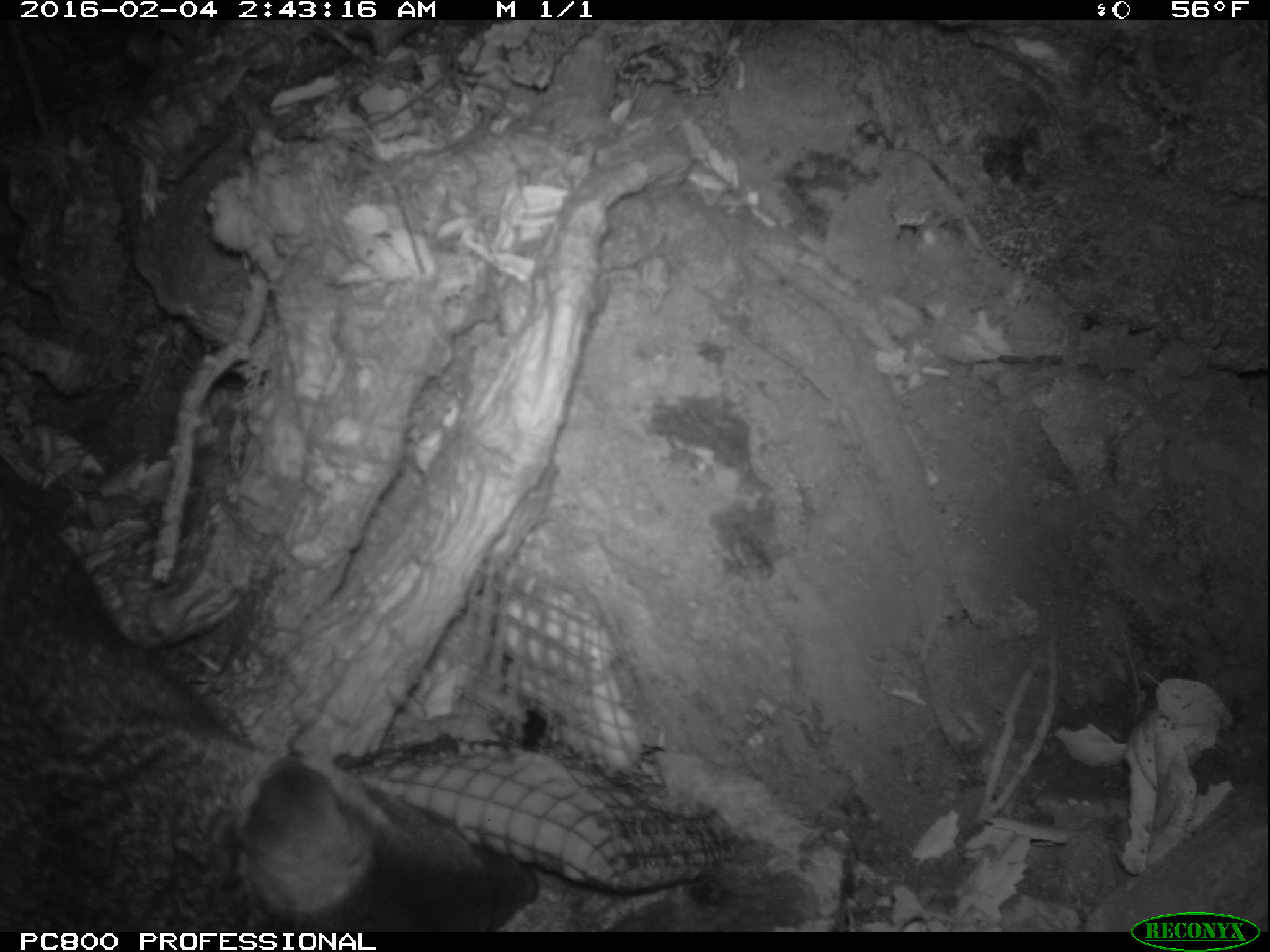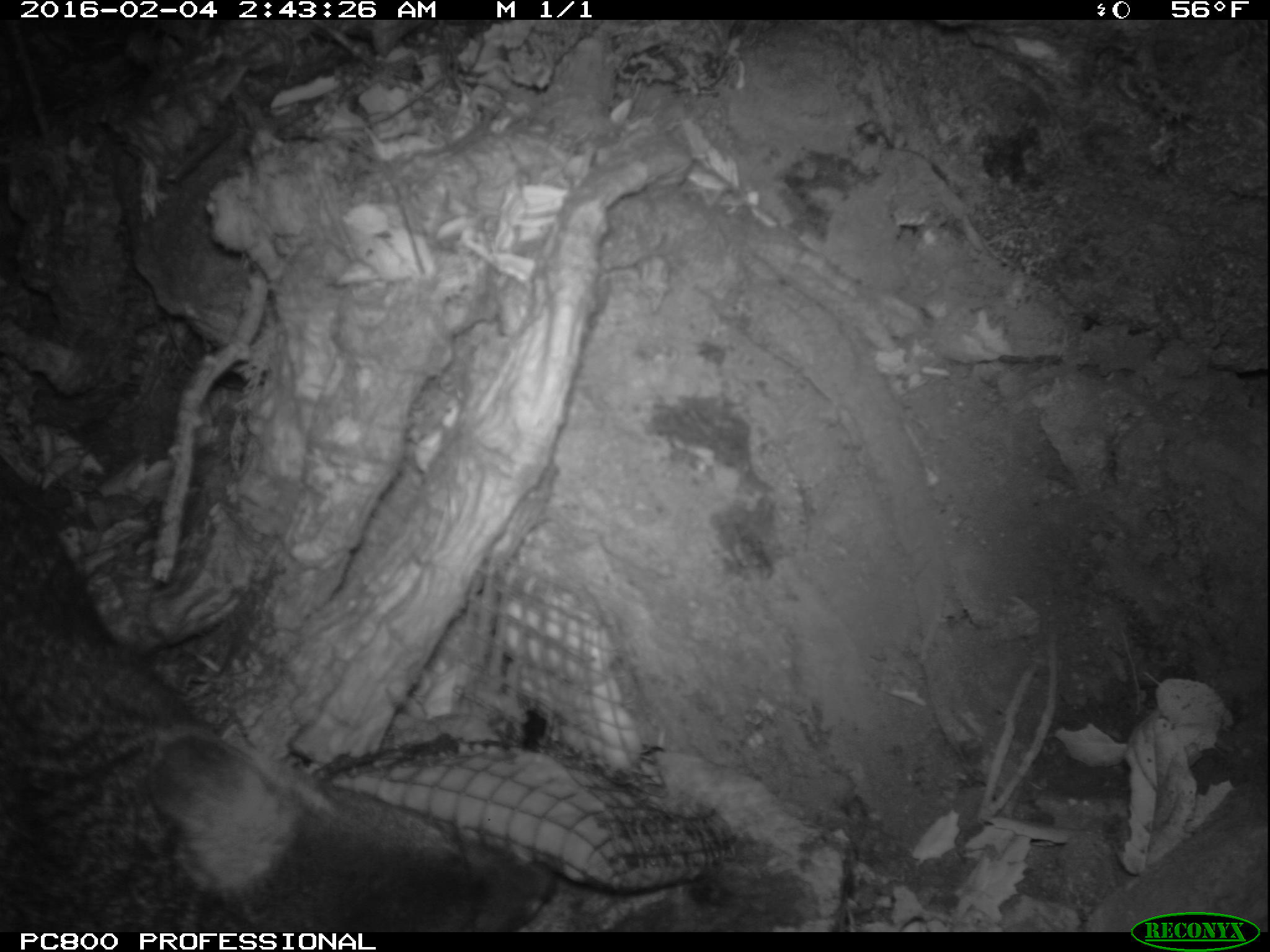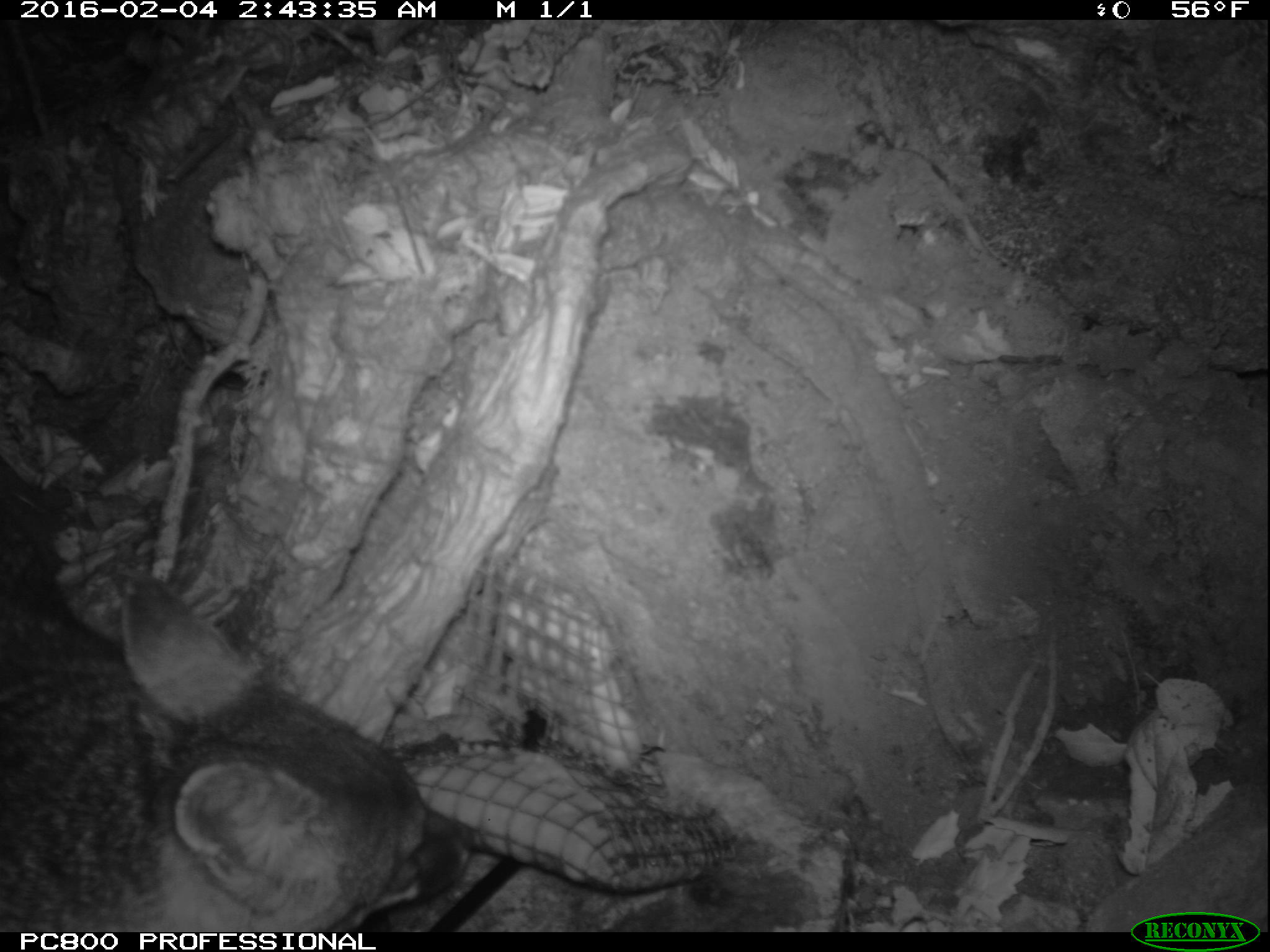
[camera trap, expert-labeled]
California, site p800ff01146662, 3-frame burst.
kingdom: Animalia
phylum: Chordata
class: Mammalia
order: Carnivora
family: Canidae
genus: Urocyon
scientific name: Urocyon littoralis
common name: island fox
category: fox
Fox (island fox) (Urocyon littoralis).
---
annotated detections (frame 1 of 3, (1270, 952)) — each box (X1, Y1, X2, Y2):
fox: (0, 503, 539, 932)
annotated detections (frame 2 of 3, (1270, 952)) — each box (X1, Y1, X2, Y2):
fox: (0, 489, 557, 930)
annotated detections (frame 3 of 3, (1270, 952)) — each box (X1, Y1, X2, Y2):
fox: (0, 563, 469, 930)